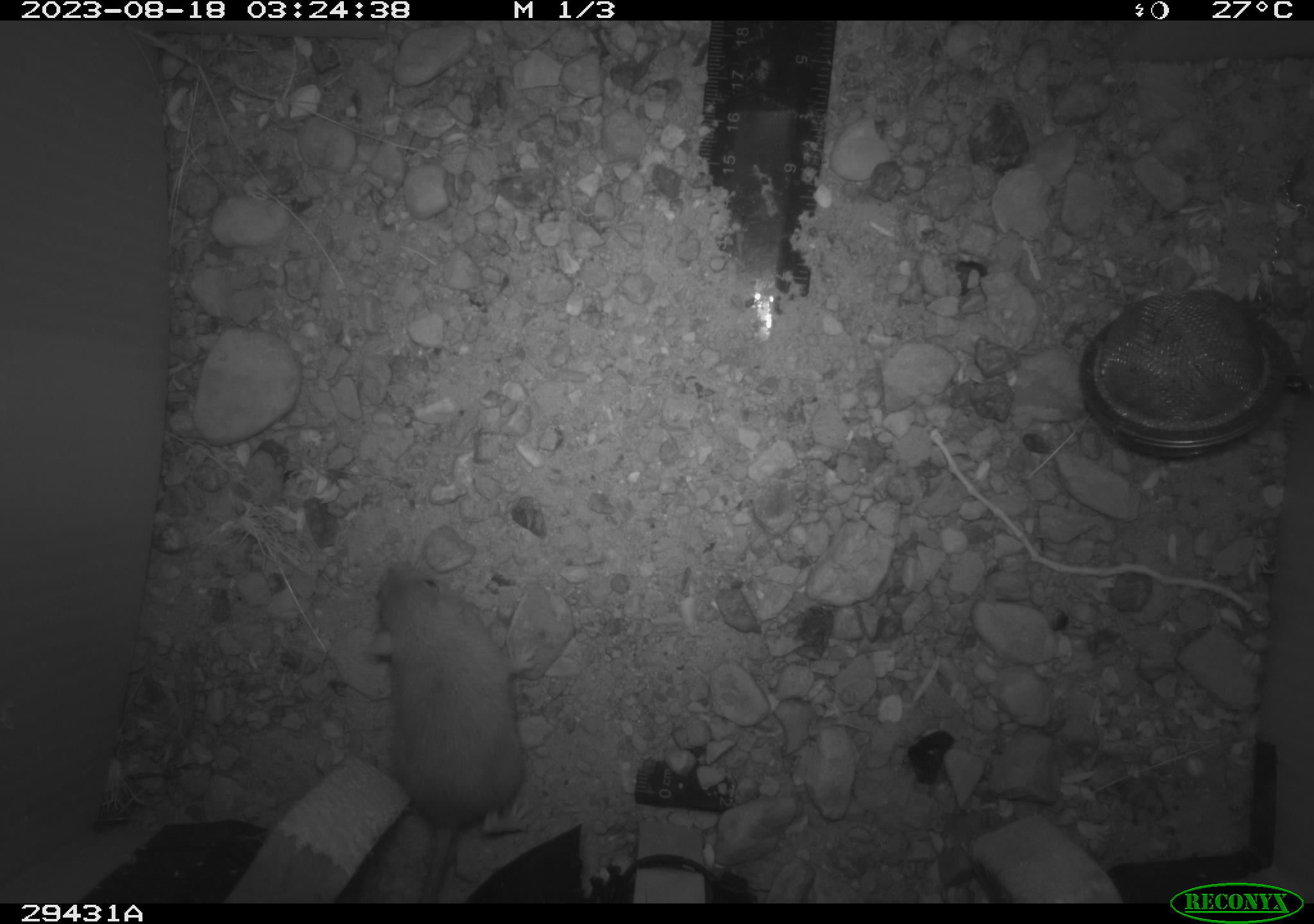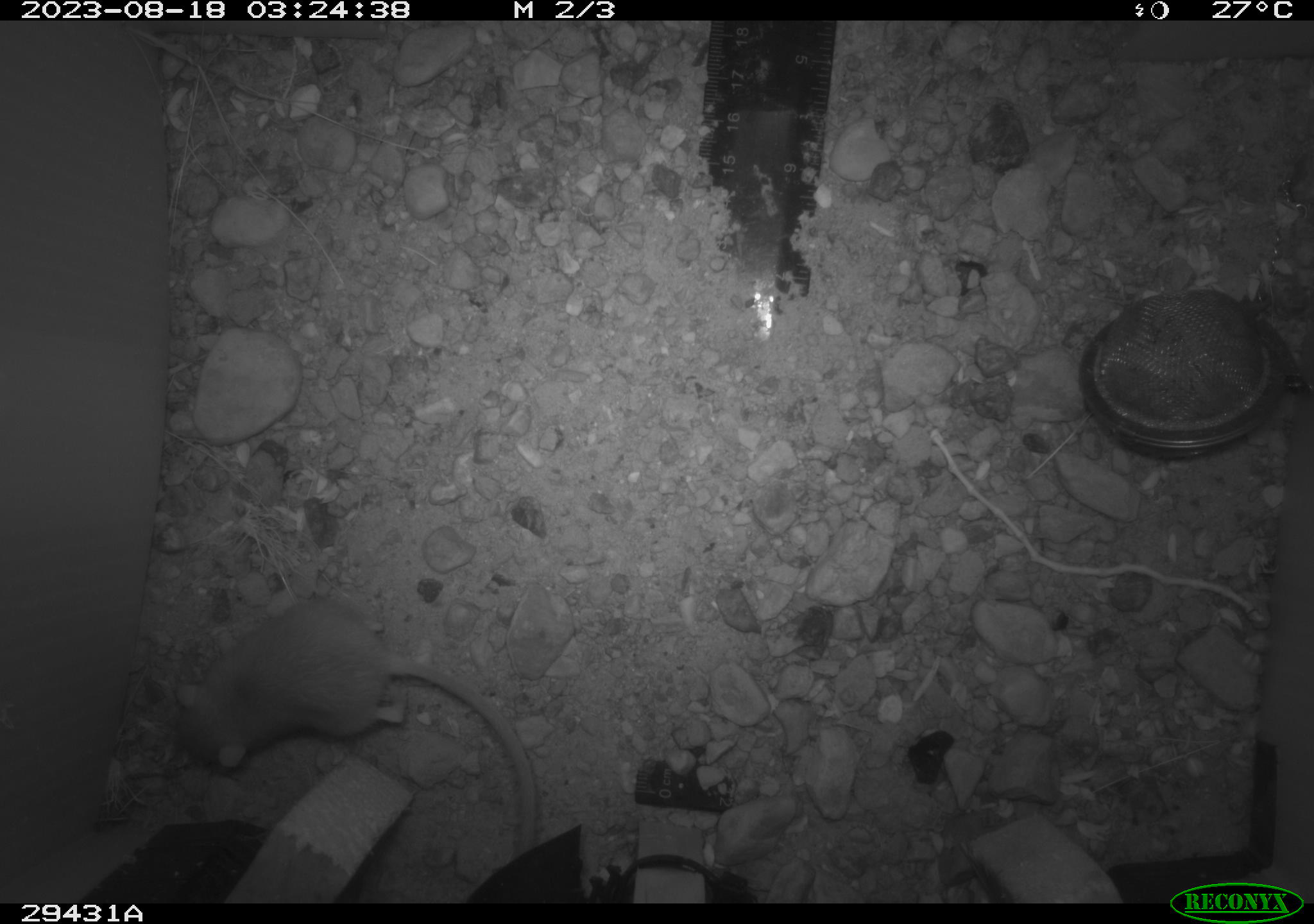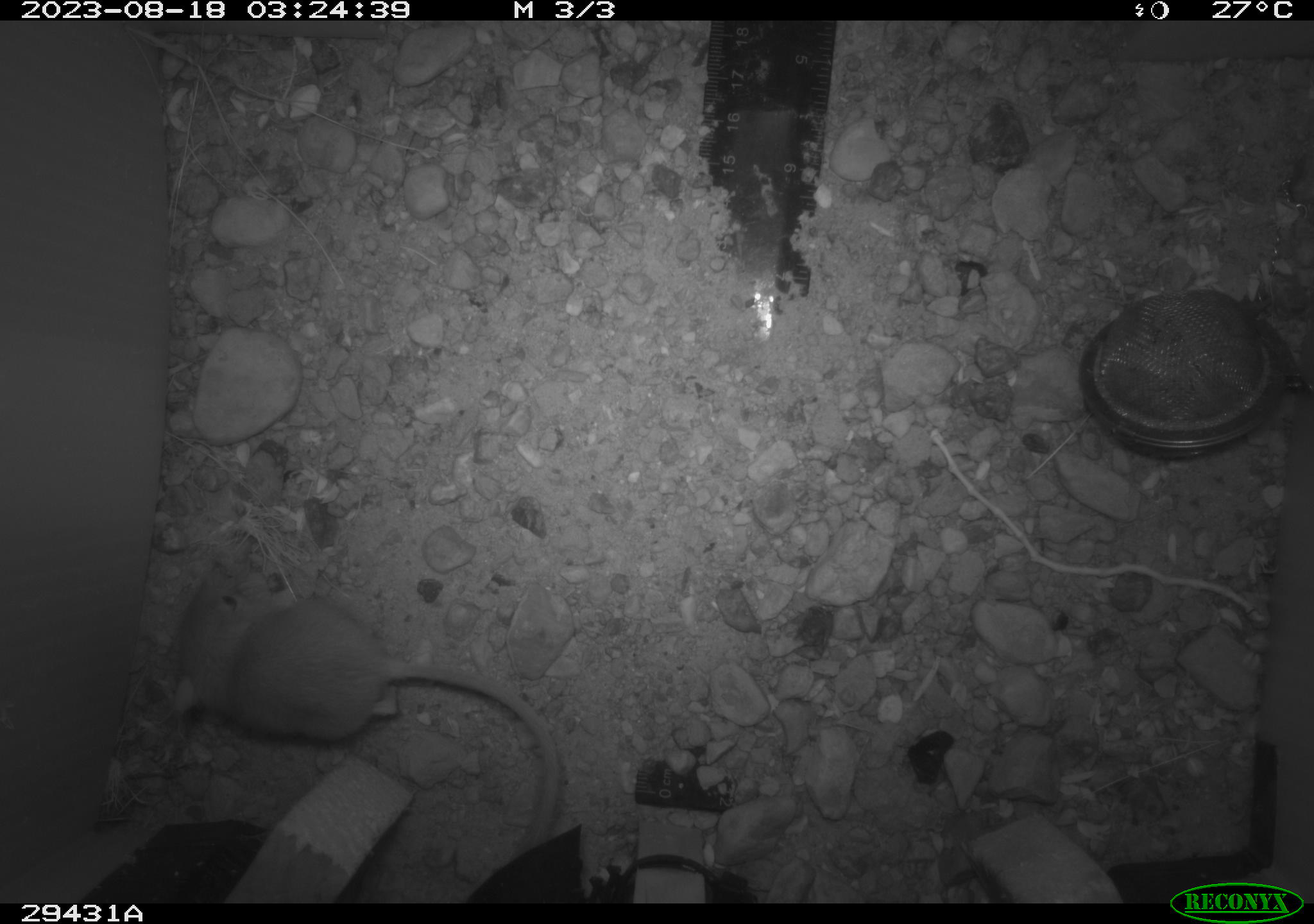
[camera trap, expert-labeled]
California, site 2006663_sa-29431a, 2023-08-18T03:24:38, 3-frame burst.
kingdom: Animalia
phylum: Chordata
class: Mammalia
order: Rodentia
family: Heteromyidae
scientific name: Heteromyidae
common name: kangaroo rats and pocket mice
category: heteromyidae family